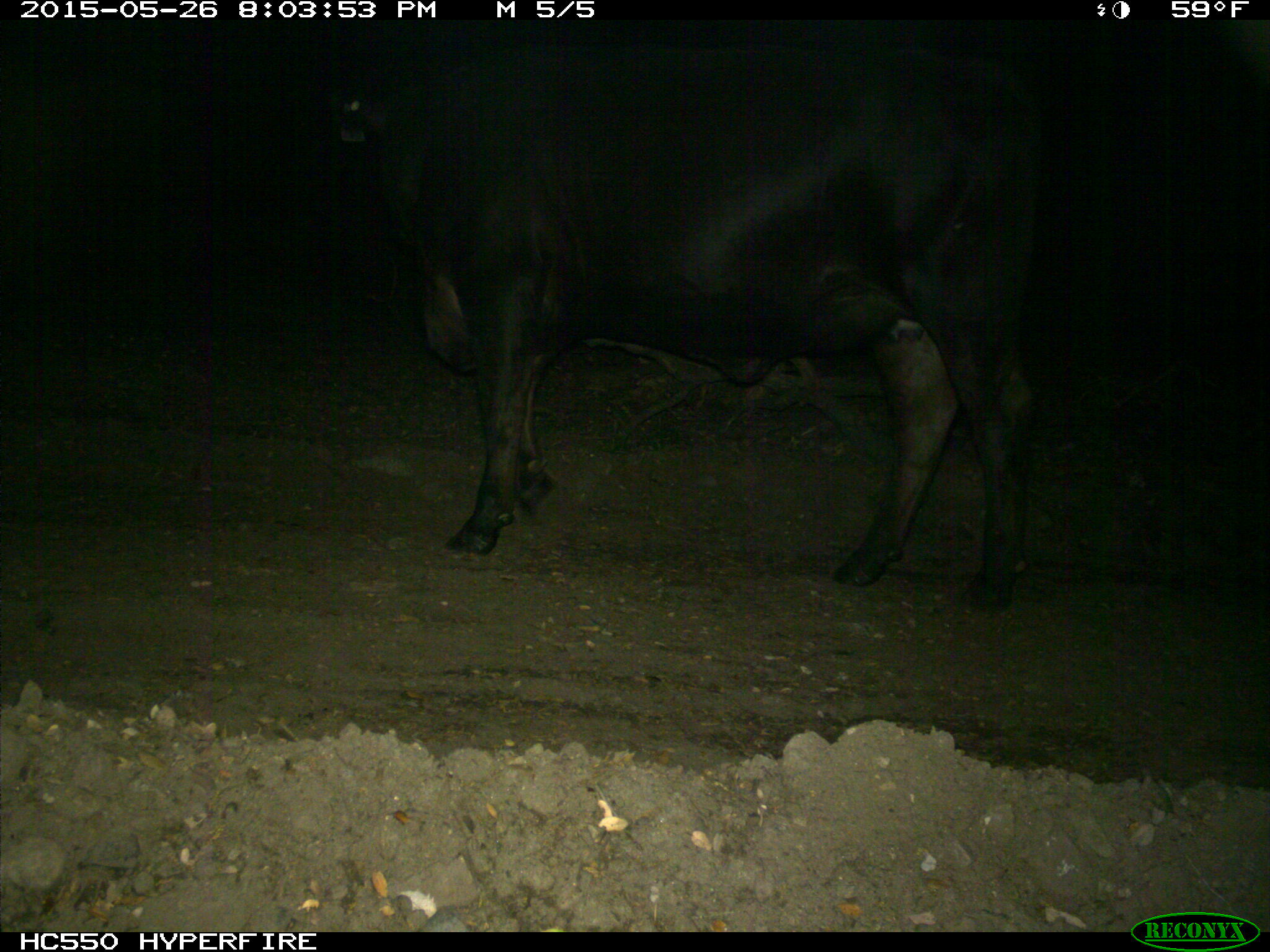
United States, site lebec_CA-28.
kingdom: Animalia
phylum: Chordata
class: Mammalia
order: Artiodactyla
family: Bovidae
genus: Bos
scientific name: Bos taurus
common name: domestic cow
Bos taurus (domestic cow).